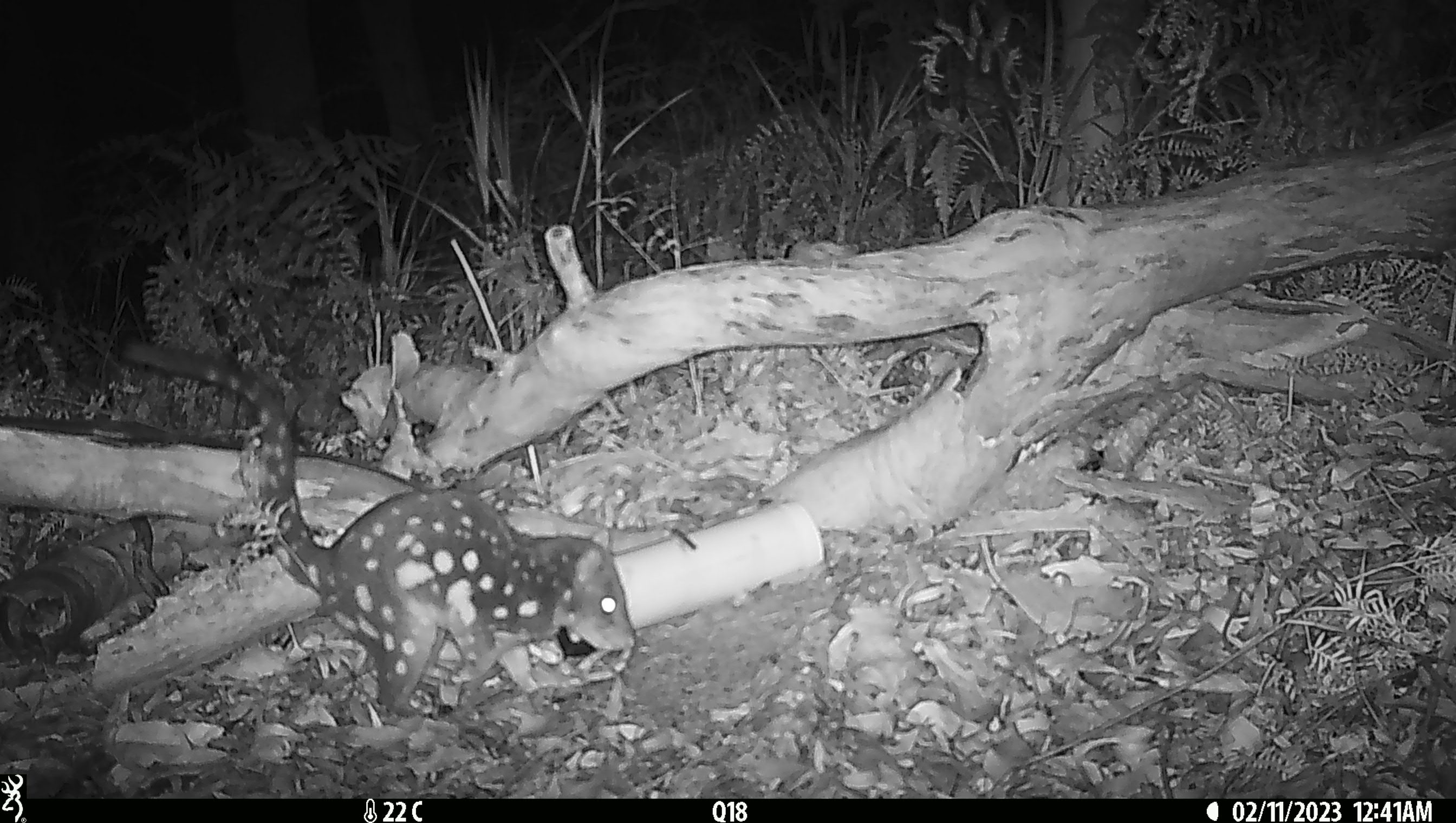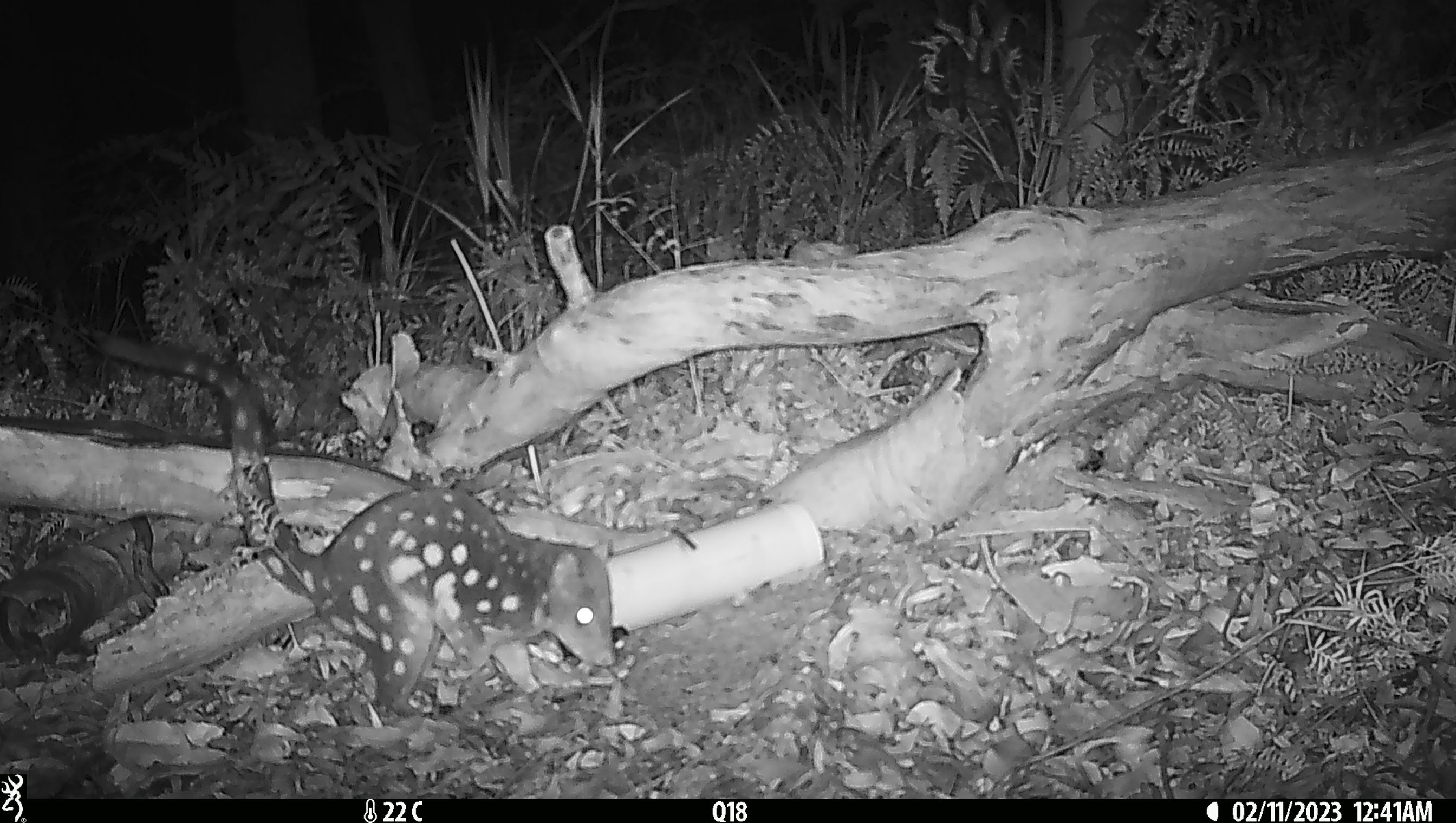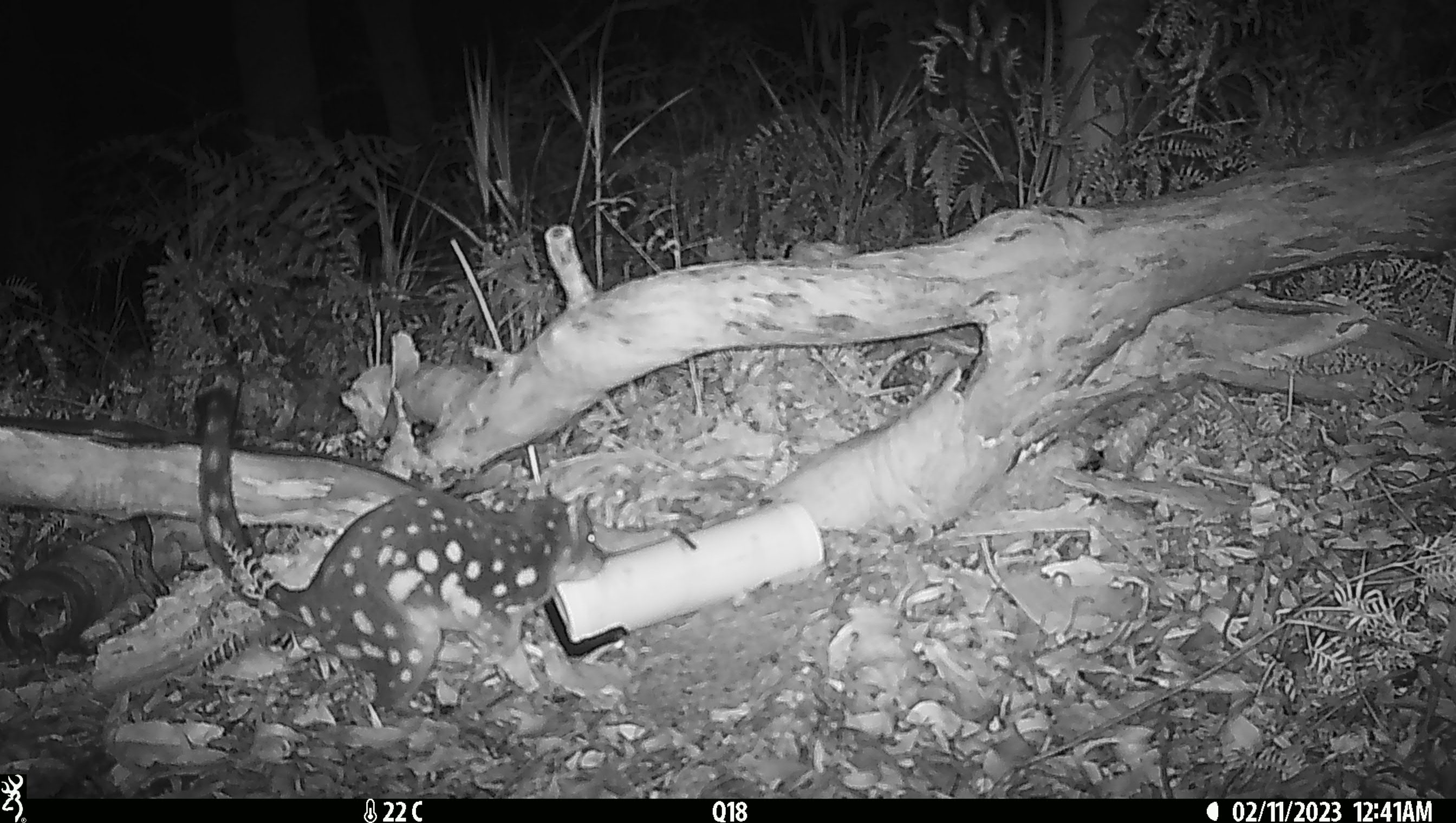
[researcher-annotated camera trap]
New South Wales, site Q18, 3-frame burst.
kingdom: Animalia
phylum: Chordata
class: Mammalia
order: Dasyuromorphia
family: Dasyuridae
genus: Dasyurus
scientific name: Dasyurus maculatus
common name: spotted-tailed quoll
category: quoll